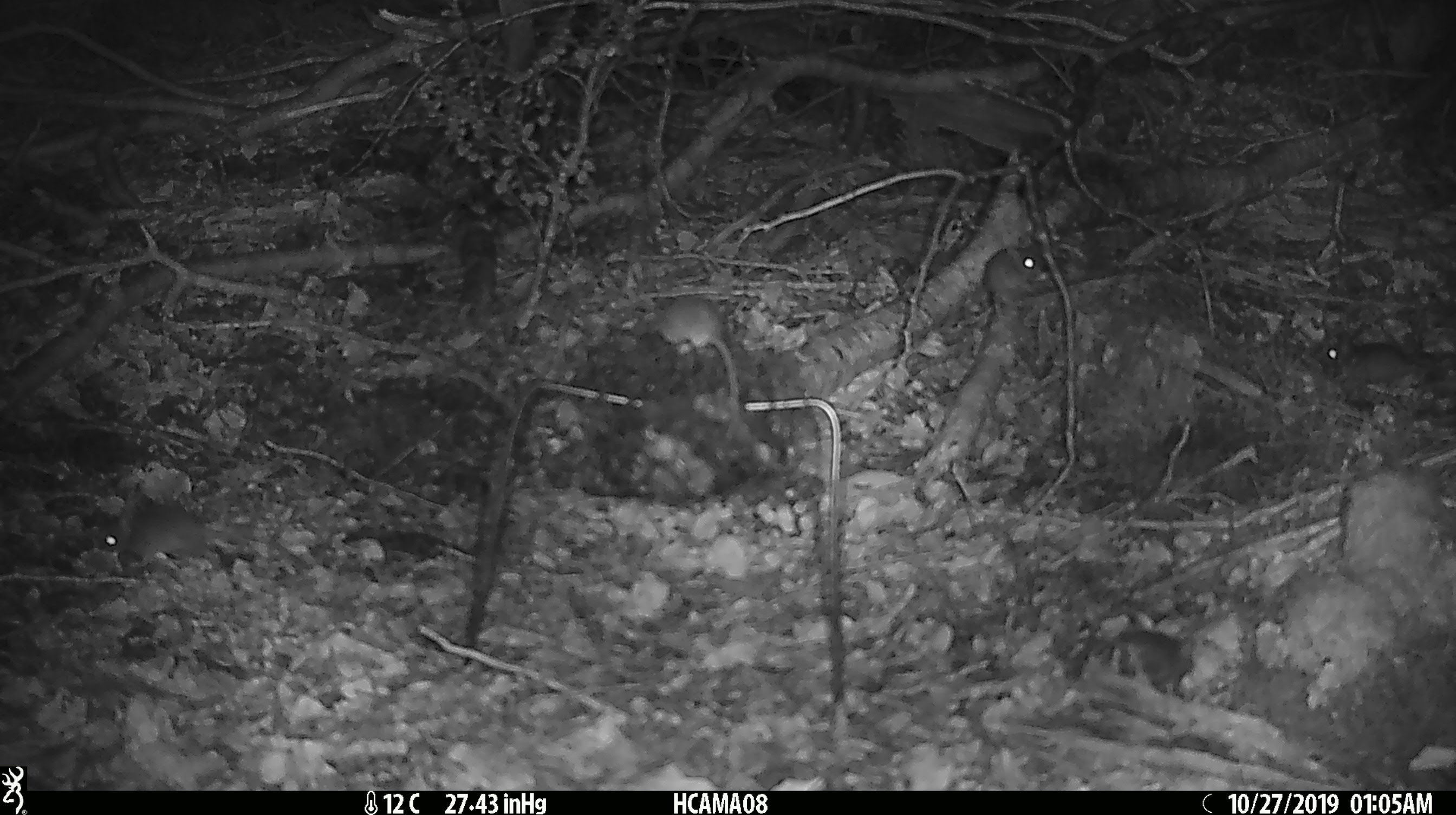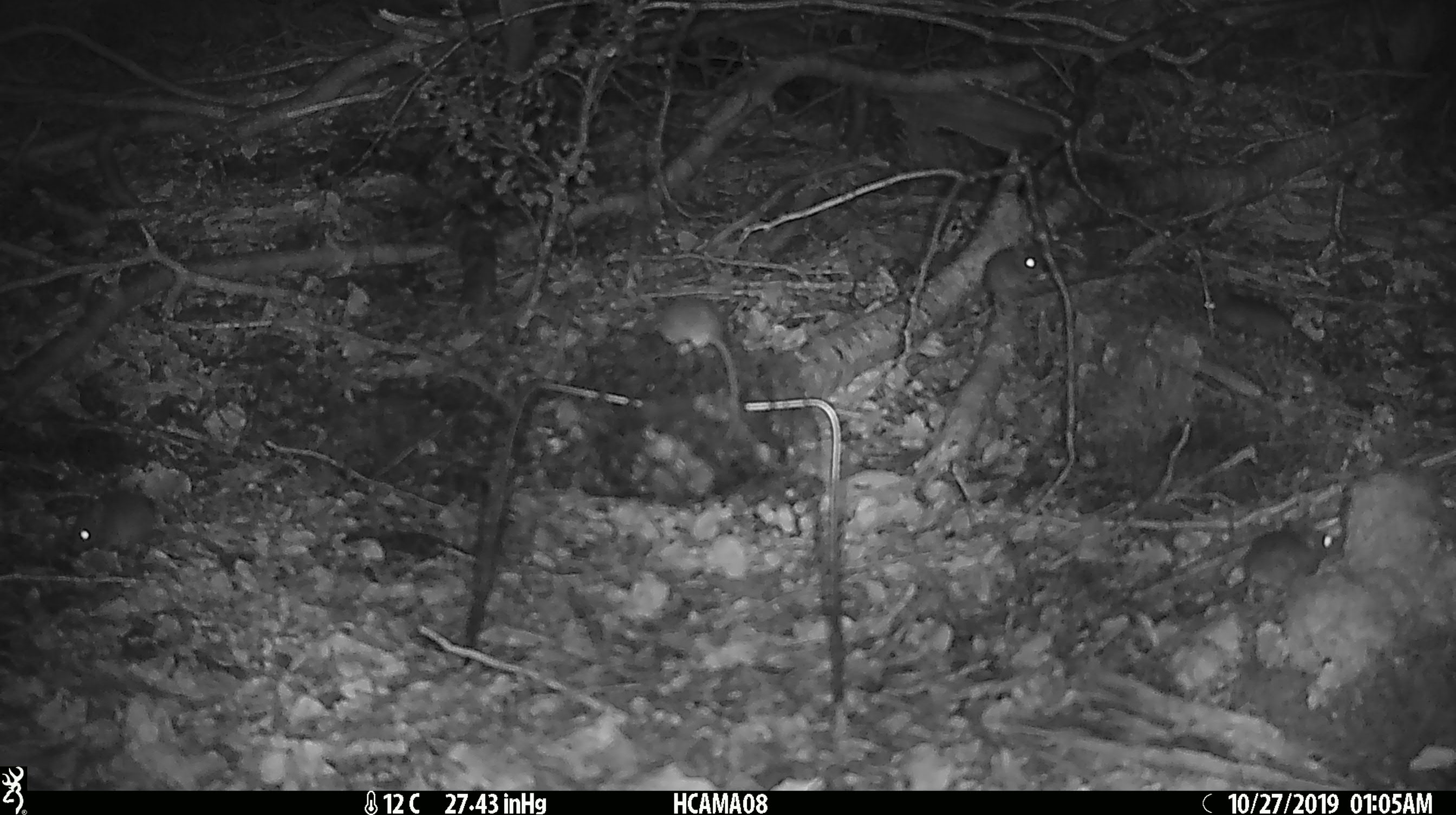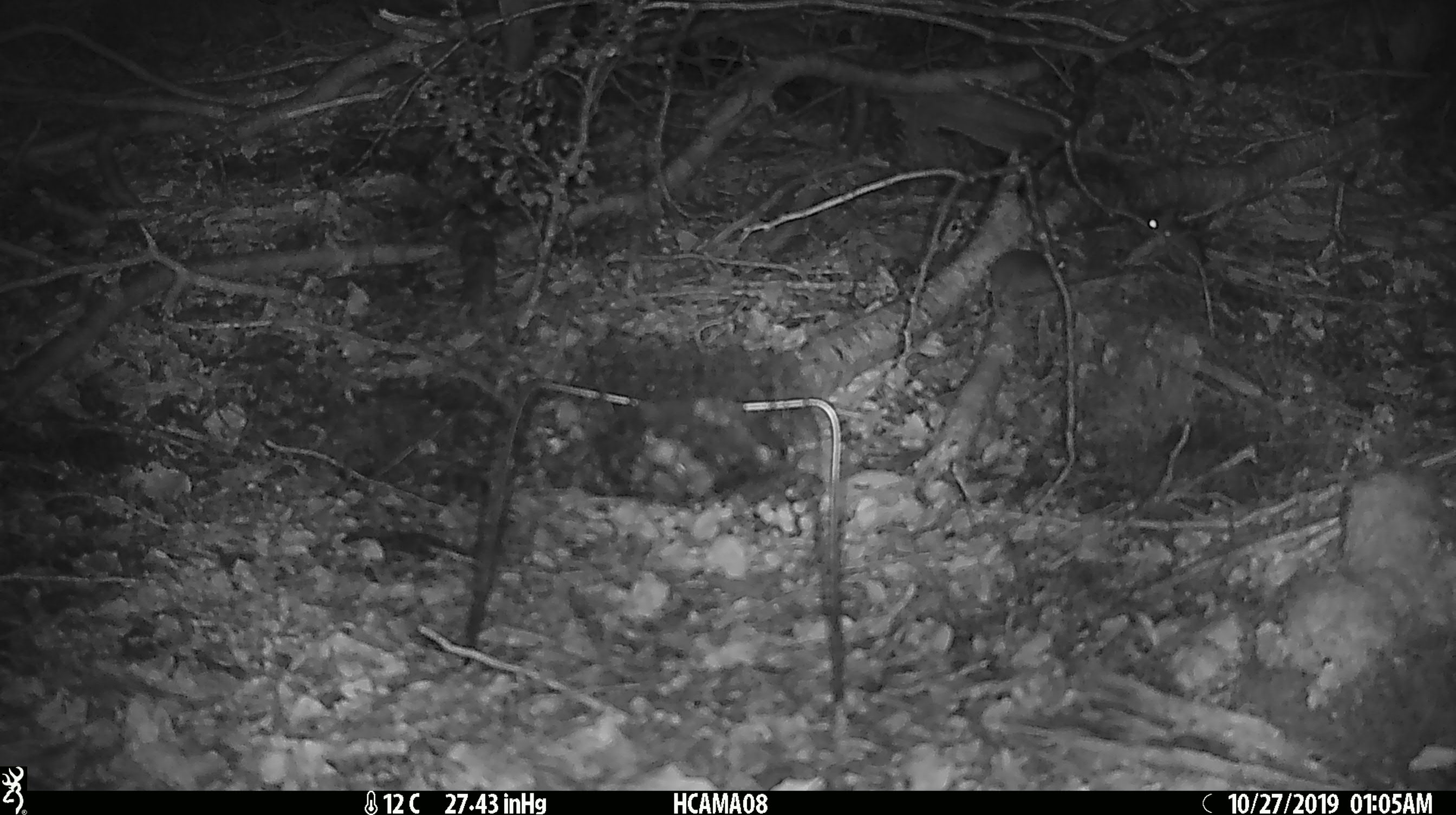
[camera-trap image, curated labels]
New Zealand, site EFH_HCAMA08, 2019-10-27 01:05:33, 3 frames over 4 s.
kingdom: Animalia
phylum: Chordata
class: Mammalia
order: Rodentia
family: Muridae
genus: Mus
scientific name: Mus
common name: mouse